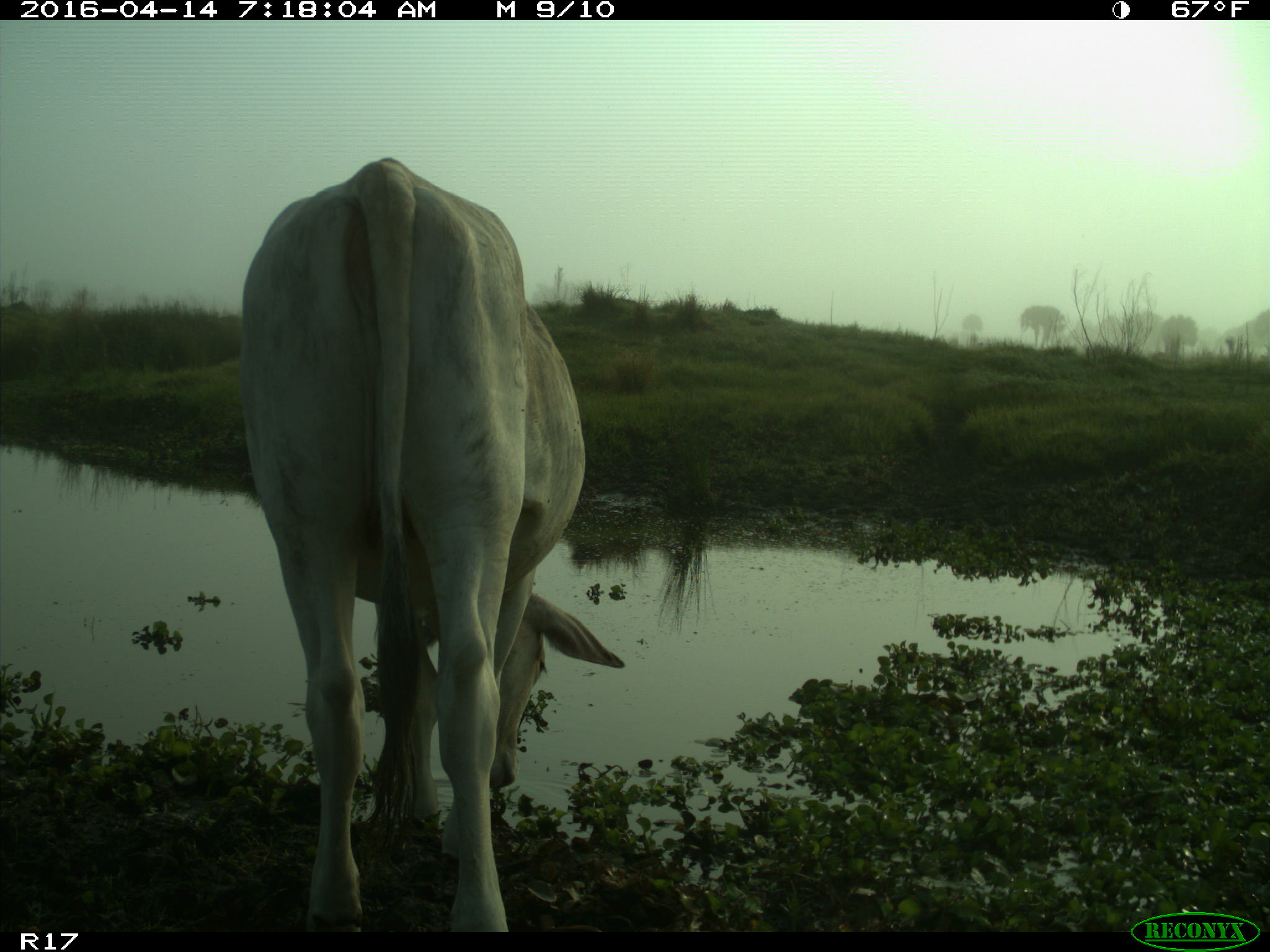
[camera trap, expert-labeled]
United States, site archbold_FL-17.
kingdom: Animalia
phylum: Chordata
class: Mammalia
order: Artiodactyla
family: Bovidae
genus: Bos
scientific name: Bos taurus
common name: domestic cow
Bos taurus (domestic cow).